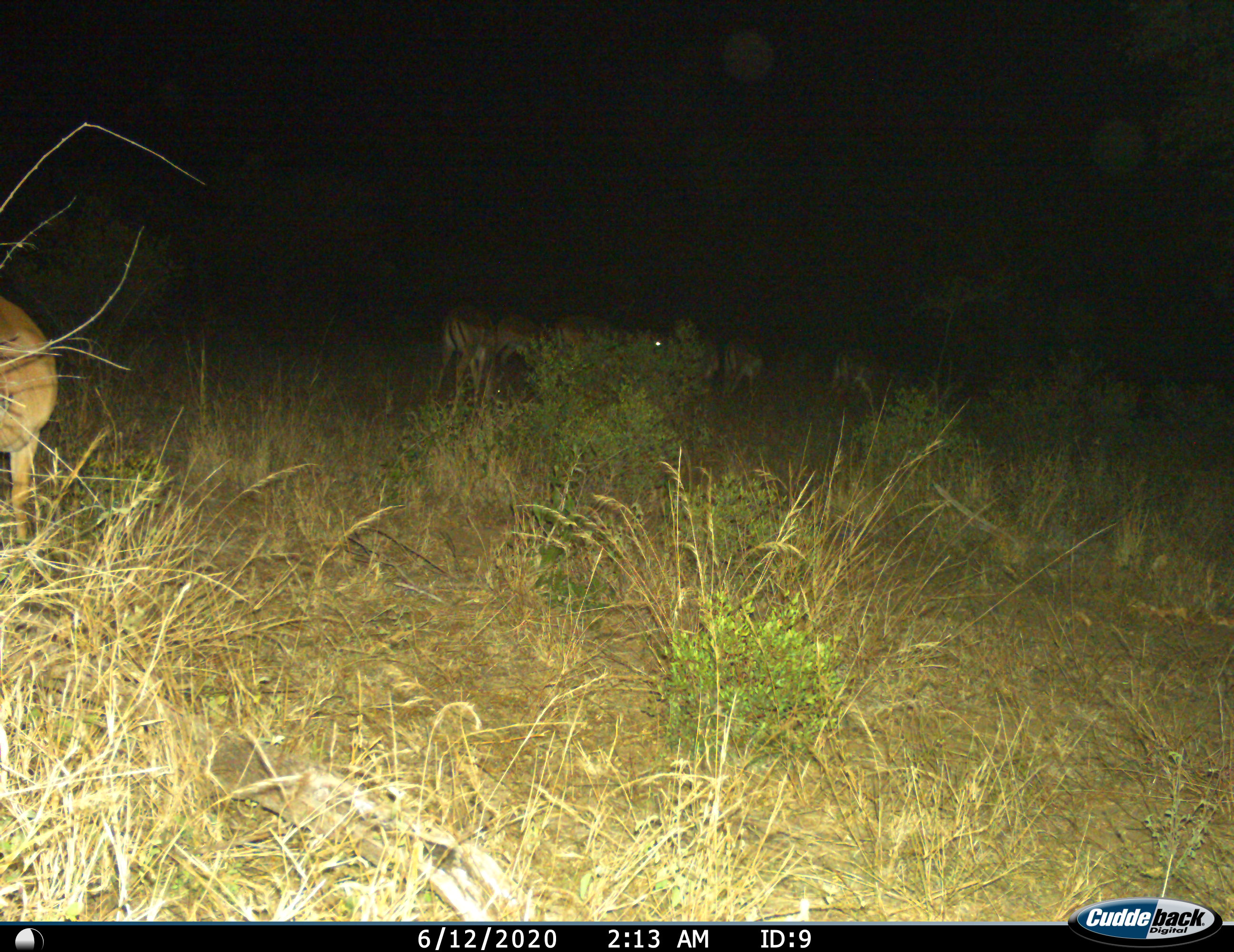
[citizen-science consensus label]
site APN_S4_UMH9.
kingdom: Animalia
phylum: Chordata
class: Mammalia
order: Artiodactyla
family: Bovidae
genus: Aepyceros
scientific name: Aepyceros melampus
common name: impala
Impala (Aepyceros melampus), count 7. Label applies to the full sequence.